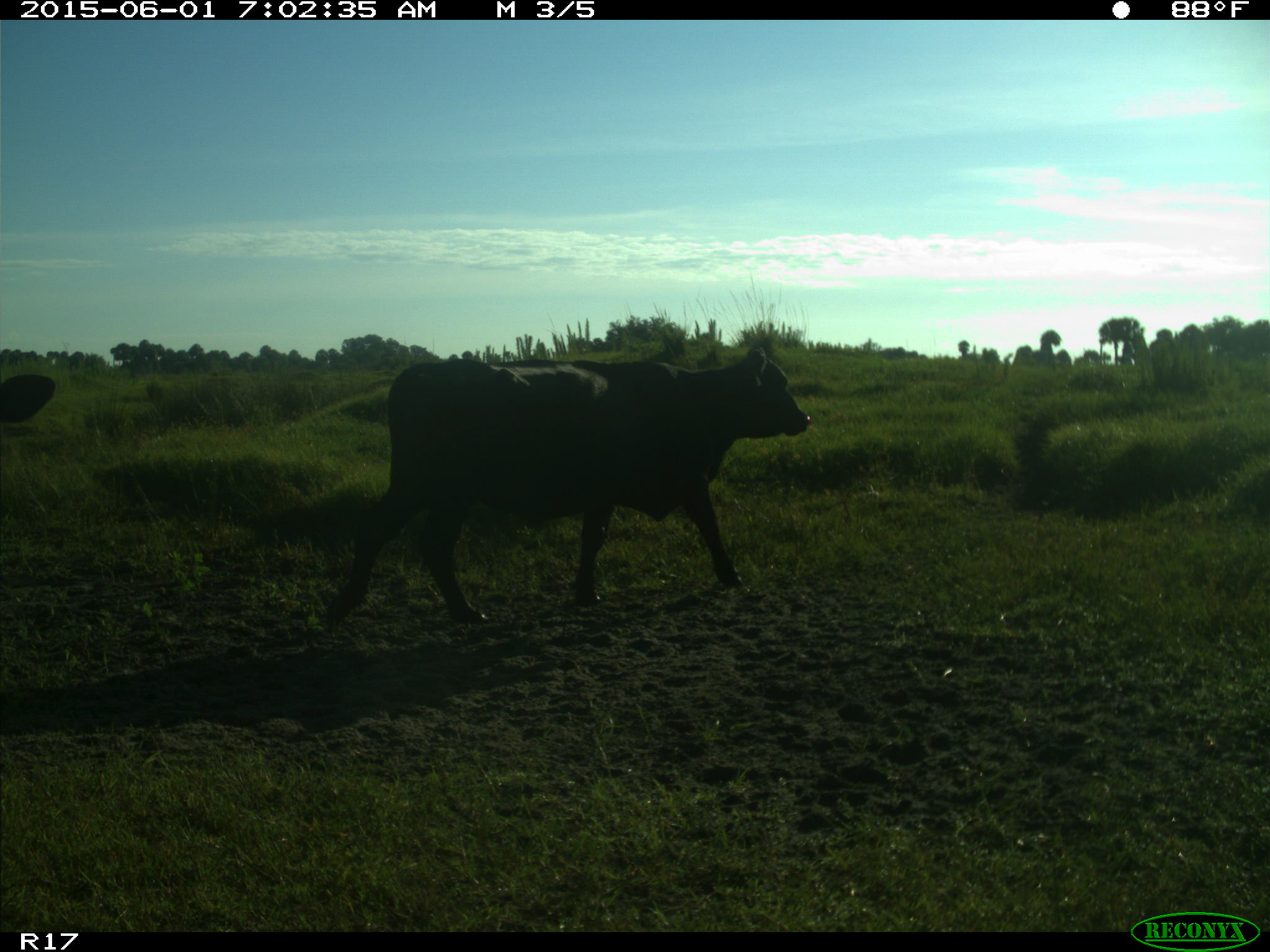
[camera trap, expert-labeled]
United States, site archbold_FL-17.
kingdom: Animalia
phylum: Chordata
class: Mammalia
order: Artiodactyla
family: Bovidae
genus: Bos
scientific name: Bos taurus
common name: domestic cow